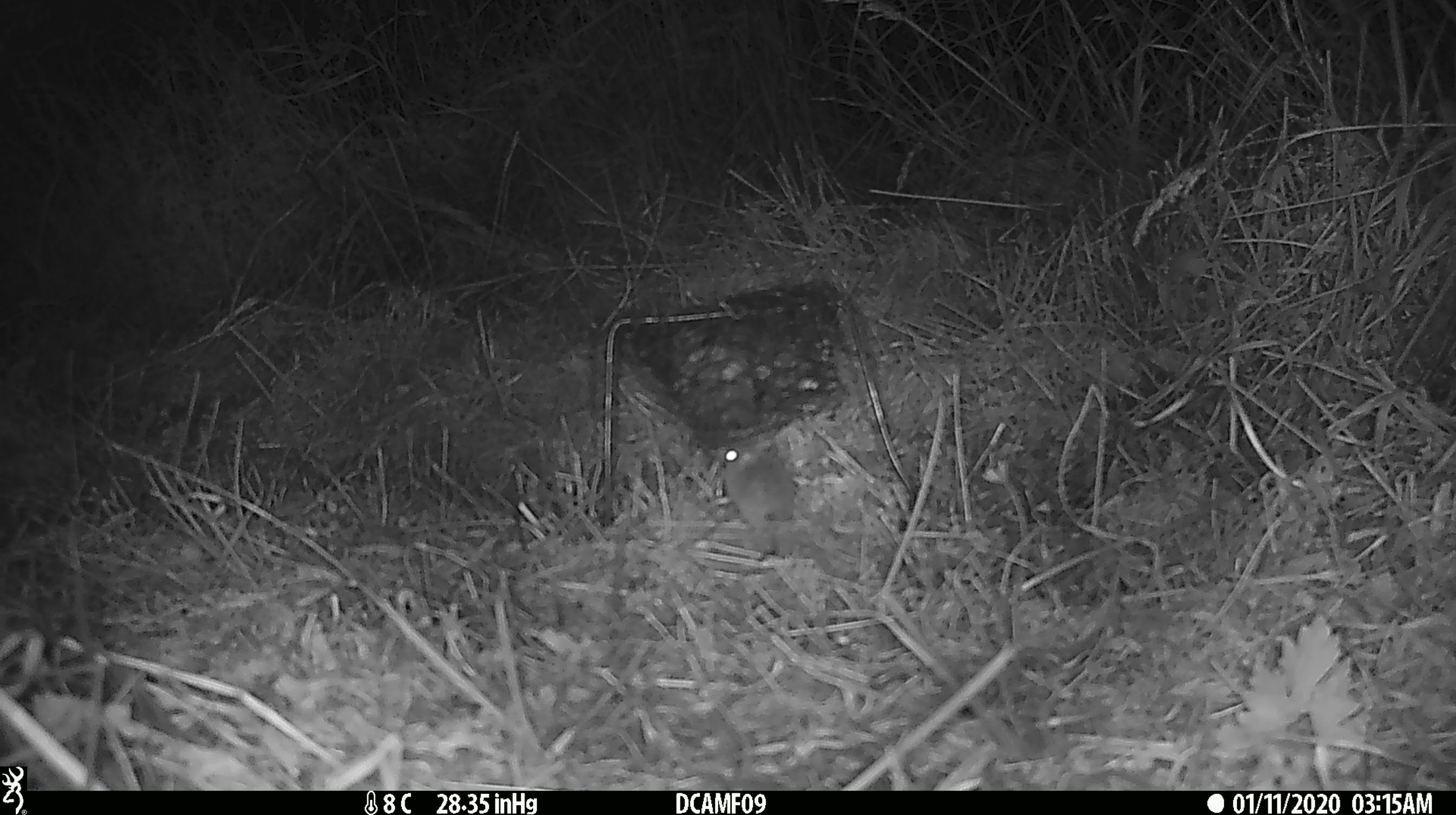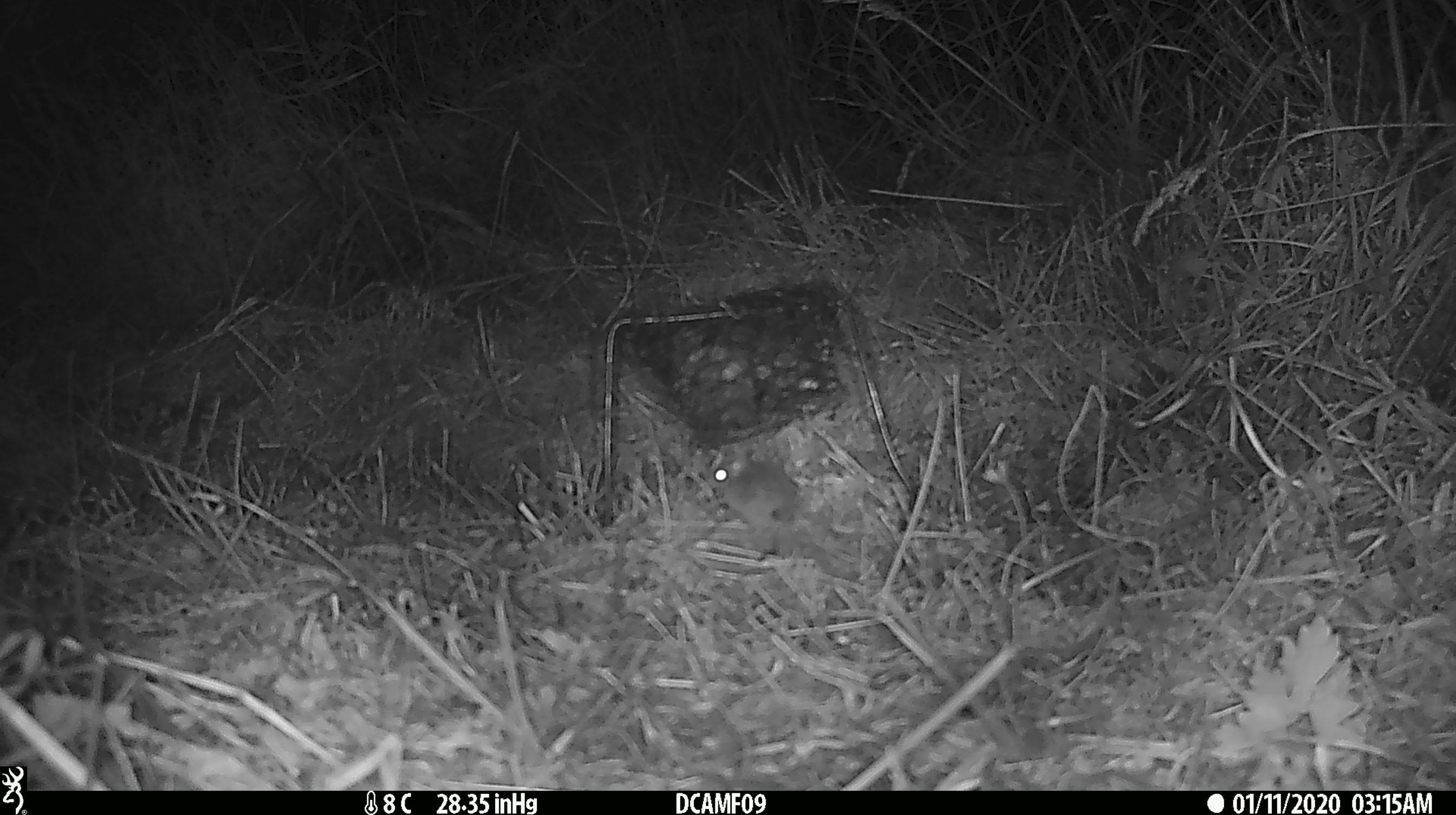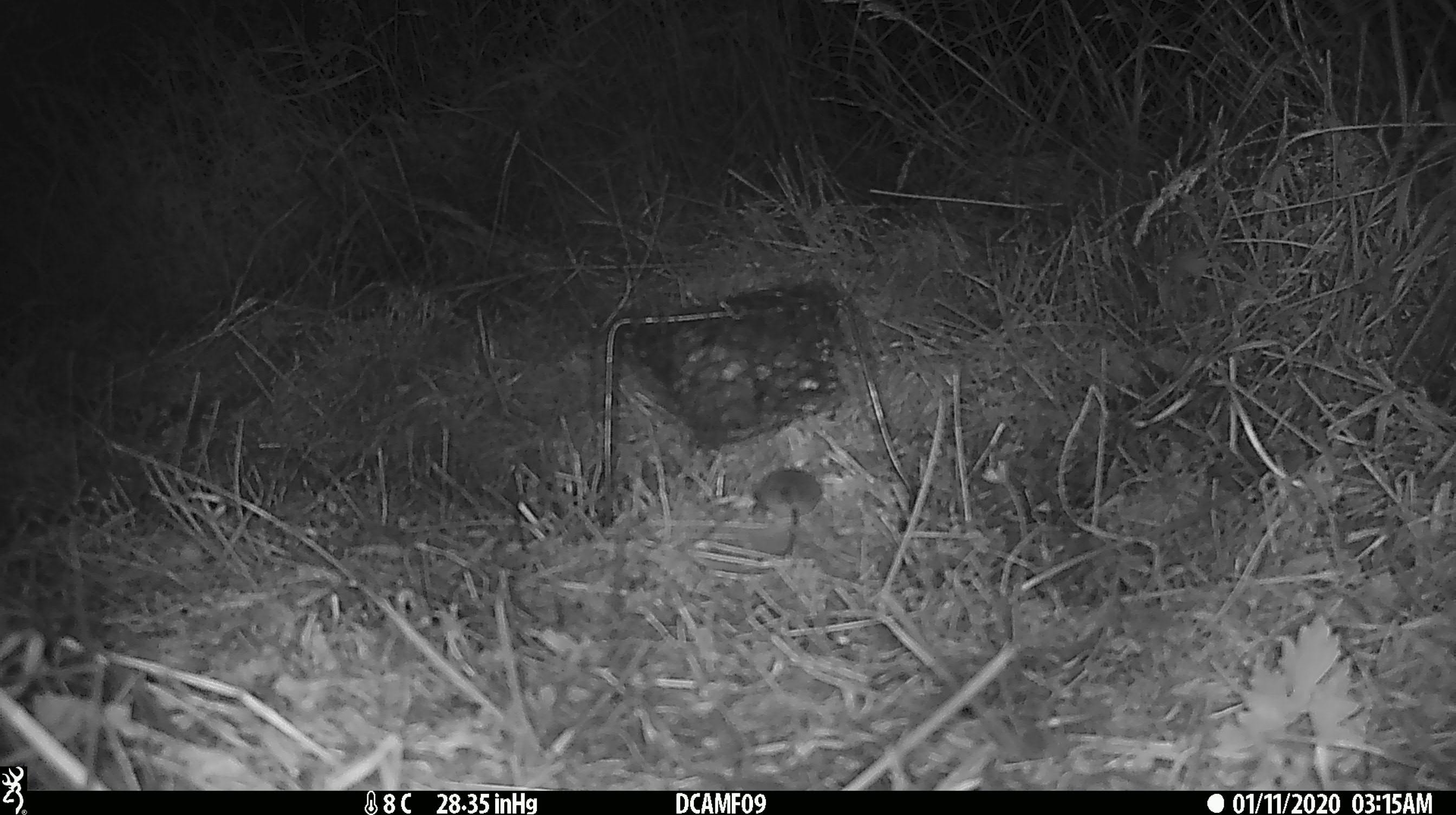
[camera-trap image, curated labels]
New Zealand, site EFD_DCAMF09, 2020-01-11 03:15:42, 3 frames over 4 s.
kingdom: Animalia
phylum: Chordata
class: Mammalia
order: Rodentia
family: Muridae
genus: Mus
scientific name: Mus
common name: mouse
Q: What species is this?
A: Mouse (Mus).